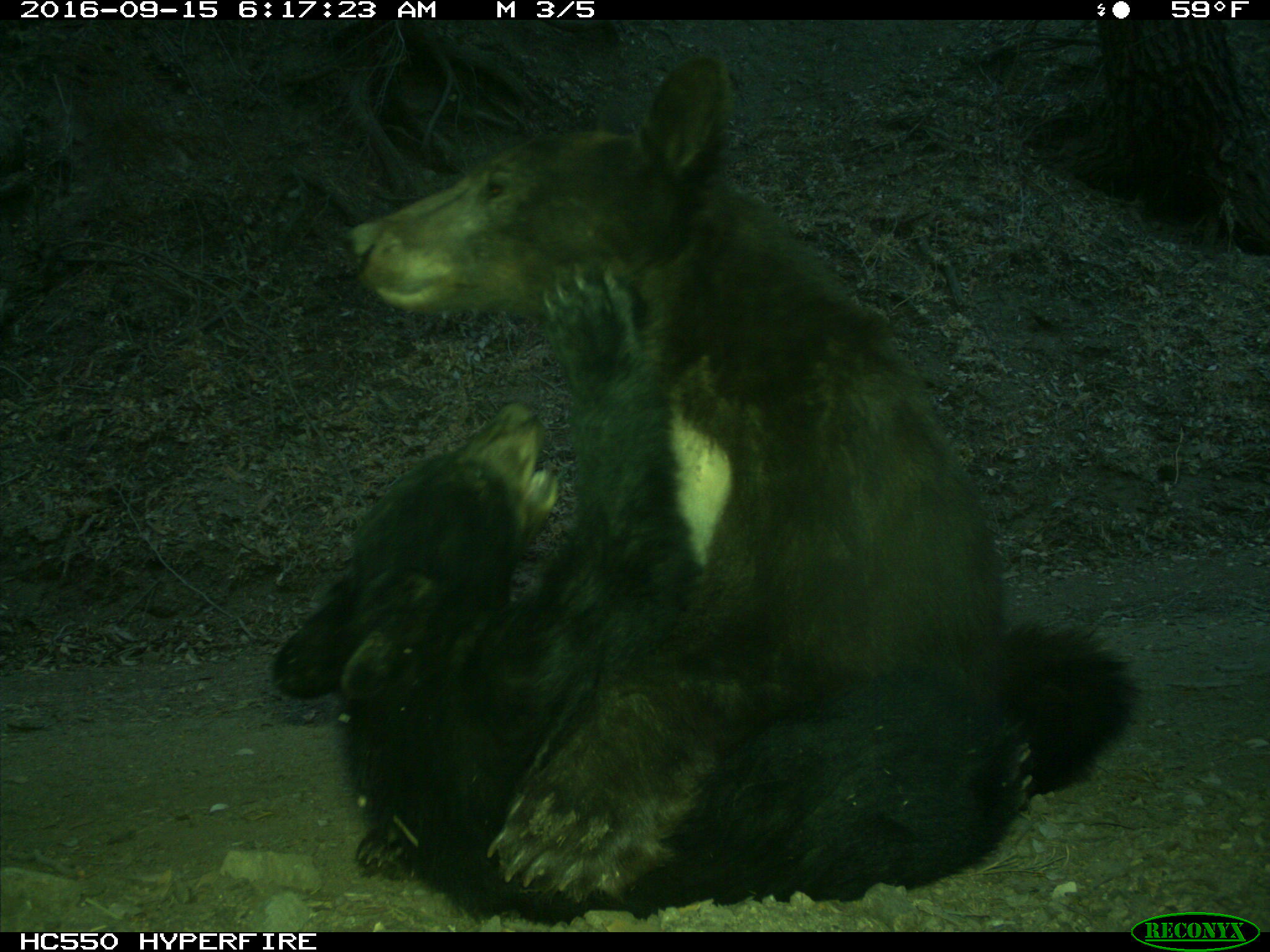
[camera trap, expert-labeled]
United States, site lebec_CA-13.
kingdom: Animalia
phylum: Chordata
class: Mammalia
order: Carnivora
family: Ursidae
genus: Ursus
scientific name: Ursus americanus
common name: american black bear